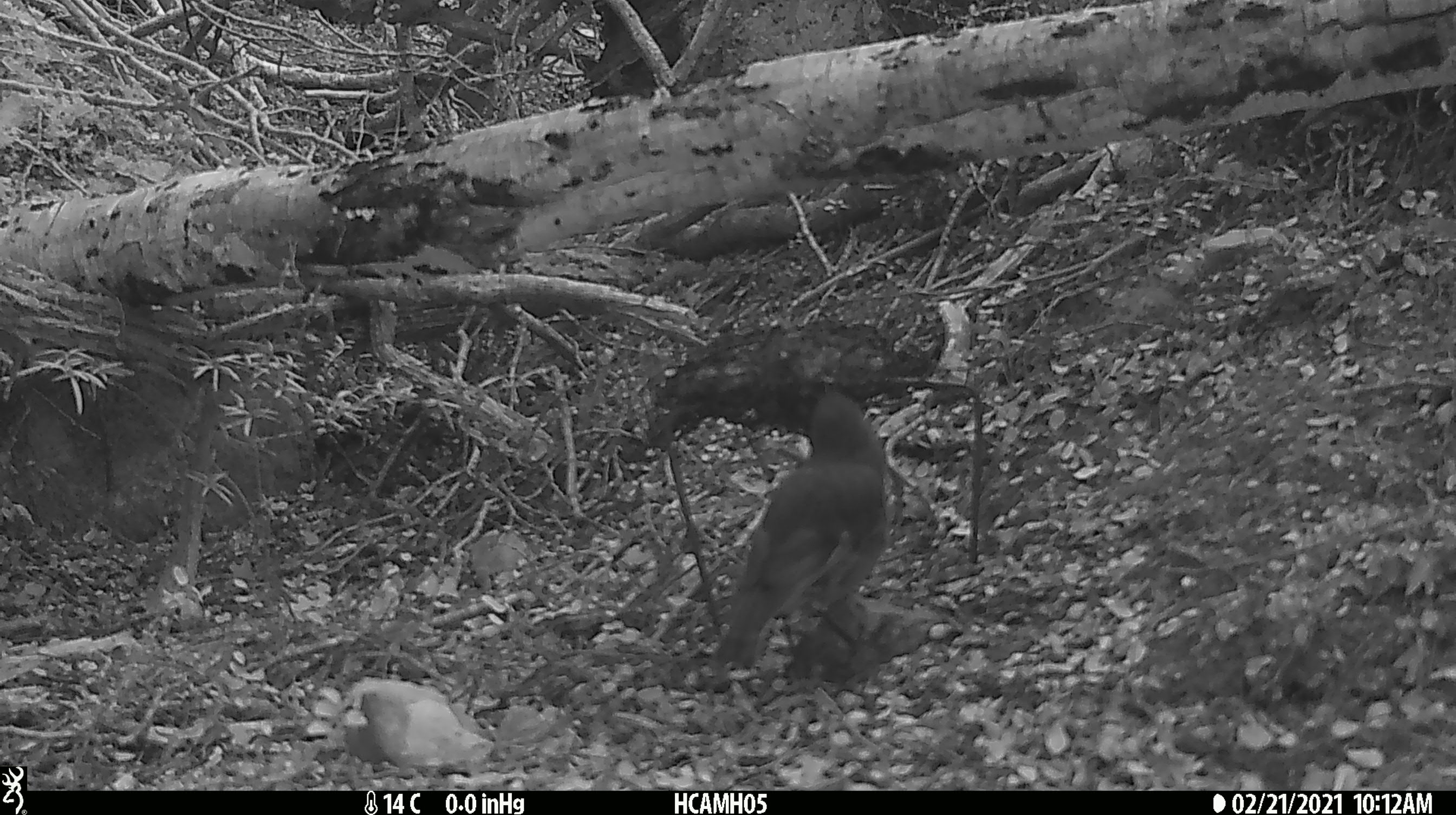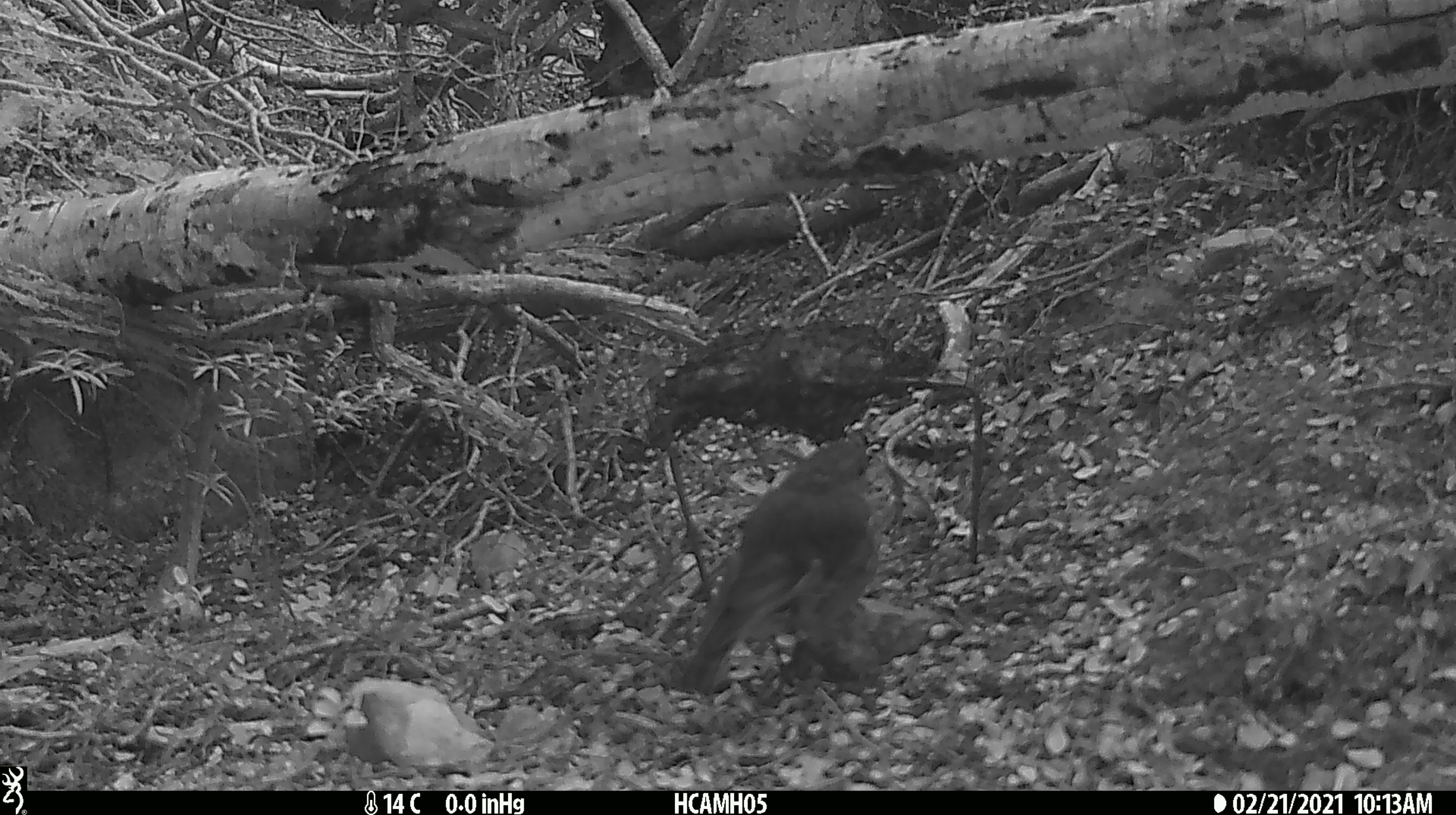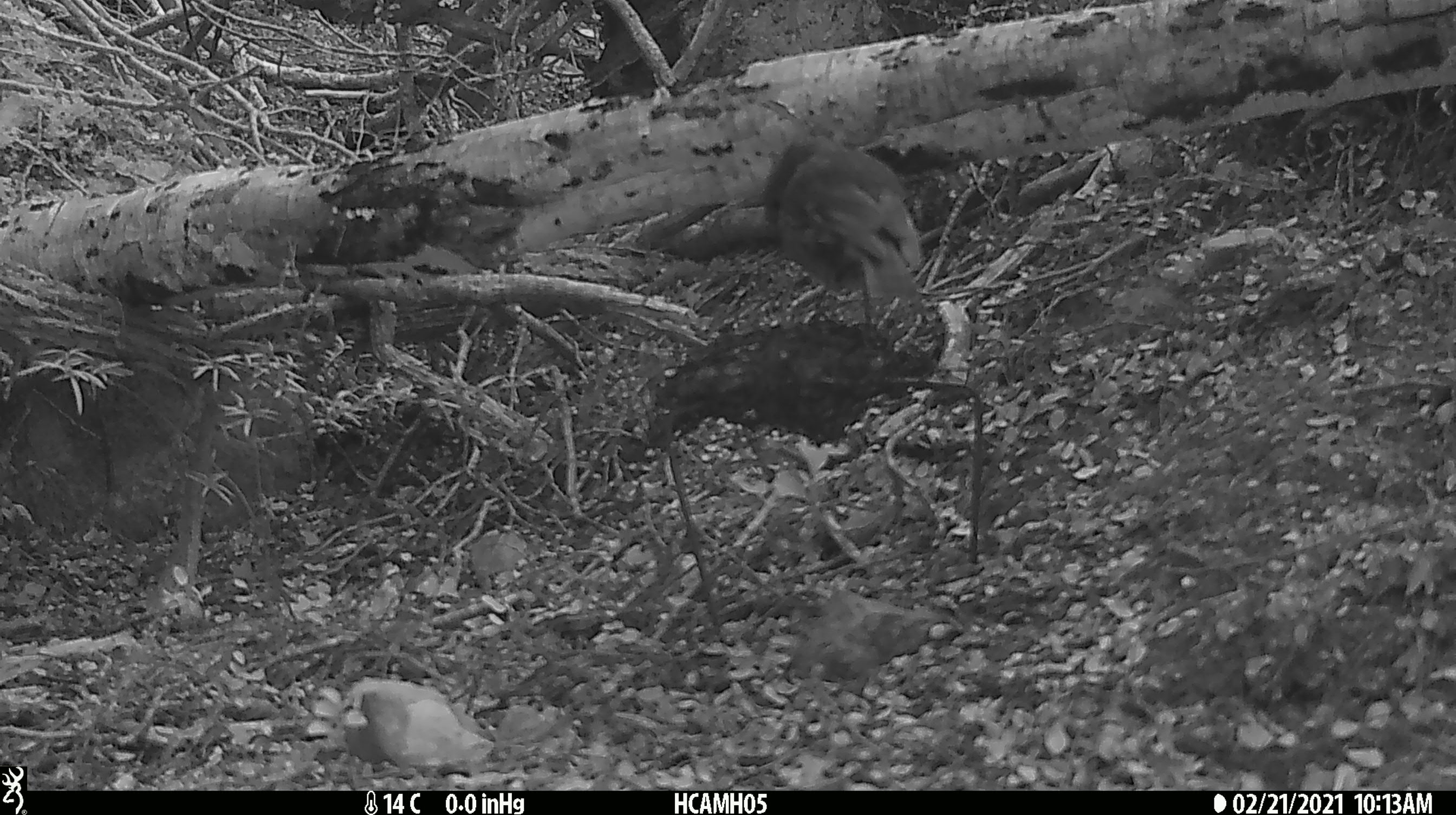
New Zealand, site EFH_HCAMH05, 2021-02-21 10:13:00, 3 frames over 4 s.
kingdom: Animalia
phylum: Chordata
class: Aves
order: Passeriformes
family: Petroicidae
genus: Petroica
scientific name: Petroica australis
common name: new zealand robin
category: robin